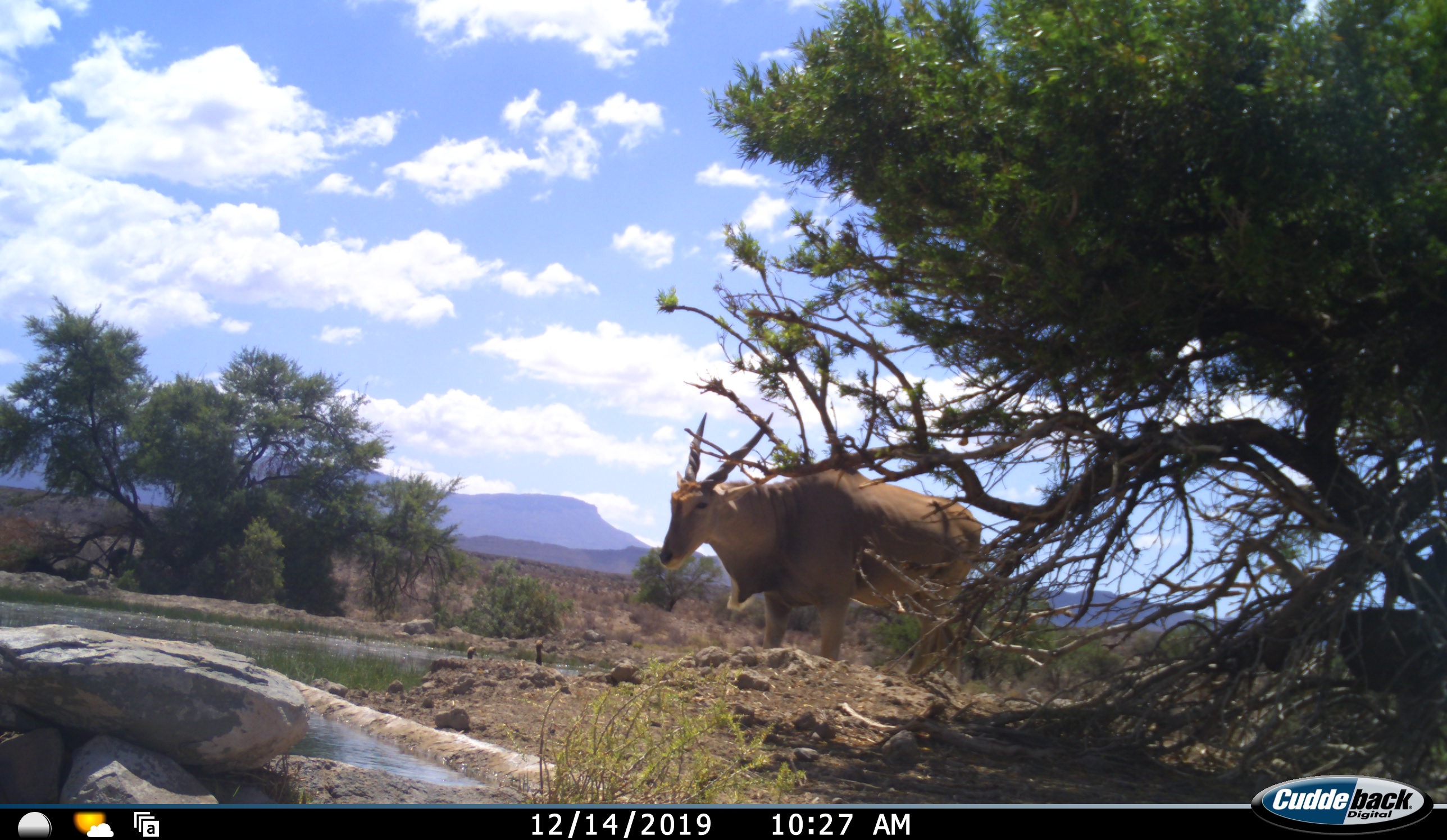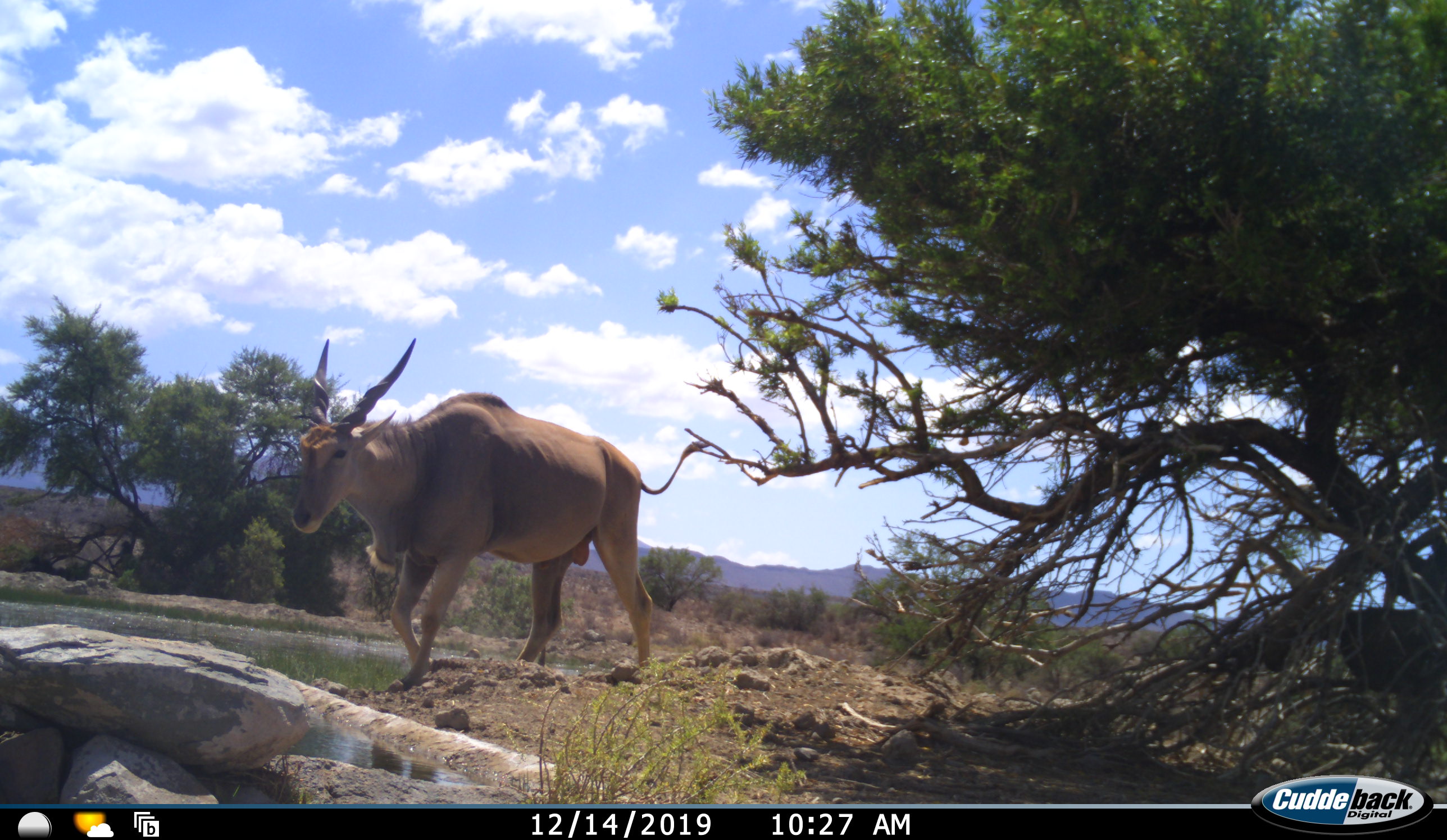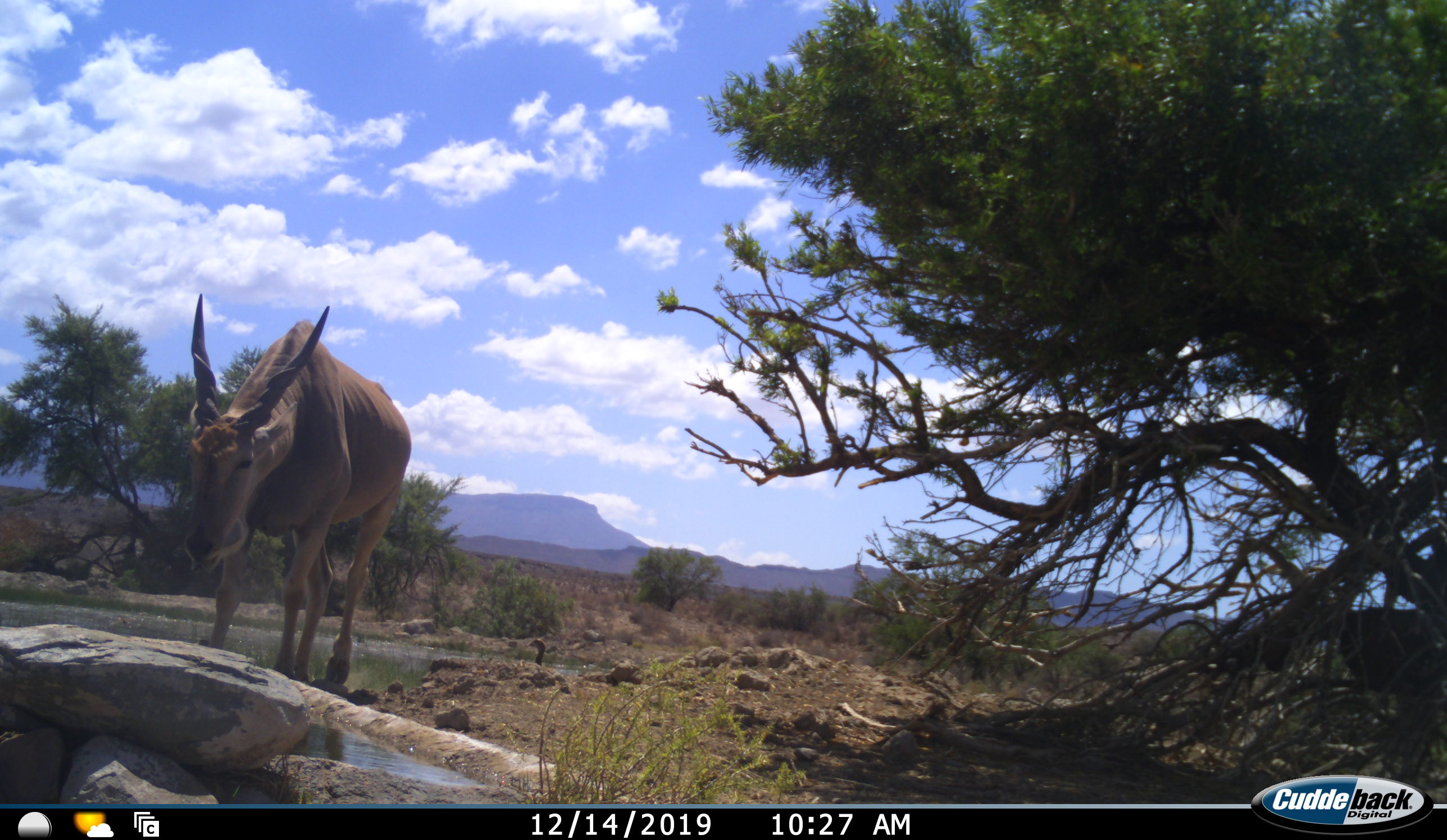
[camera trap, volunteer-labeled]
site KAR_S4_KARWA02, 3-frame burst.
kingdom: Animalia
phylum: Chordata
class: Mammalia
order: Artiodactyla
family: Bovidae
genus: Tragelaphus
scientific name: Tragelaphus oryx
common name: eland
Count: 1.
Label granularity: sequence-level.